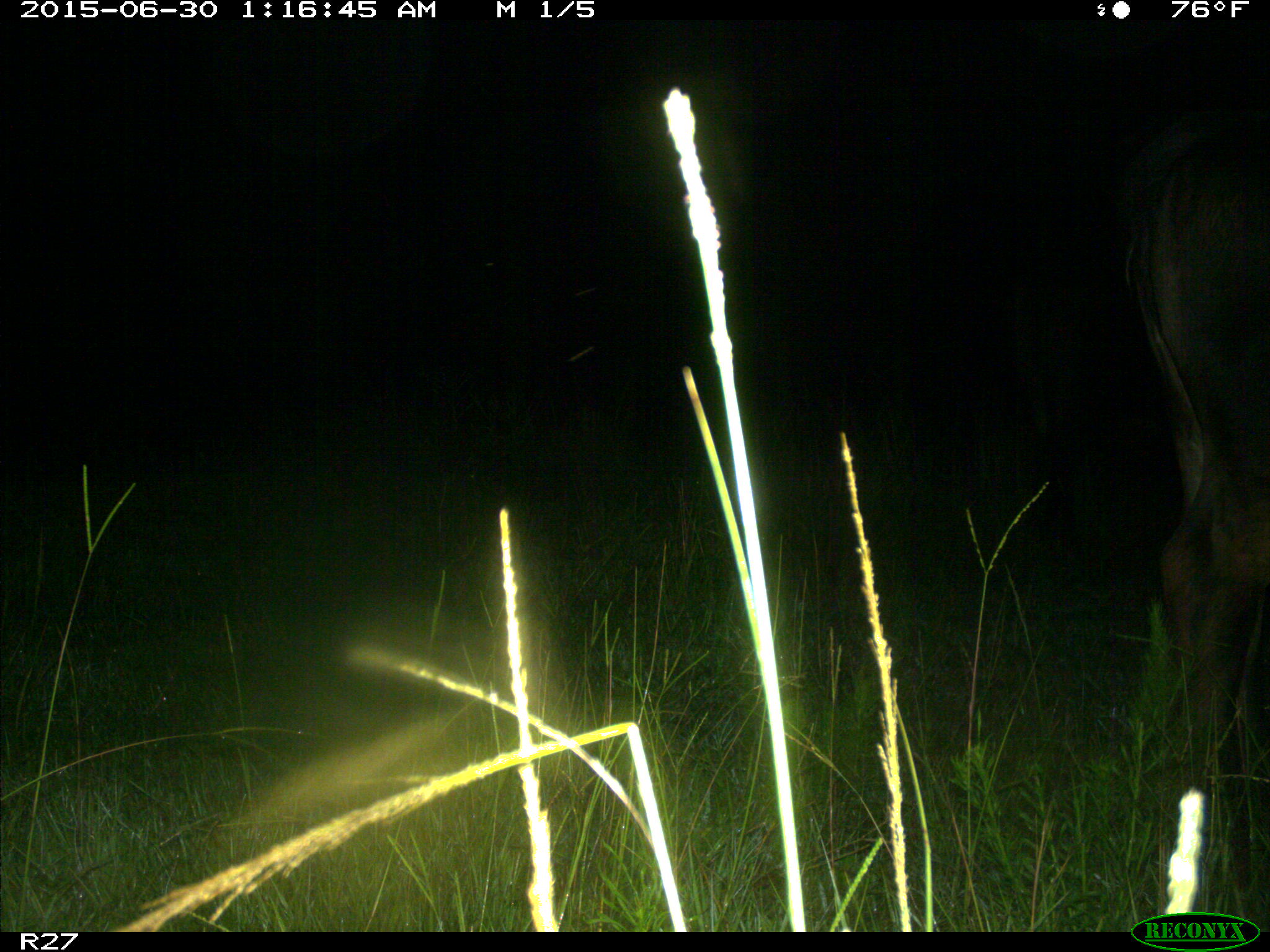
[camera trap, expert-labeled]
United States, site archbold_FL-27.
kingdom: Animalia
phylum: Chordata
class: Mammalia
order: Artiodactyla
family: Bovidae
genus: Bos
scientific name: Bos taurus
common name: domestic cow